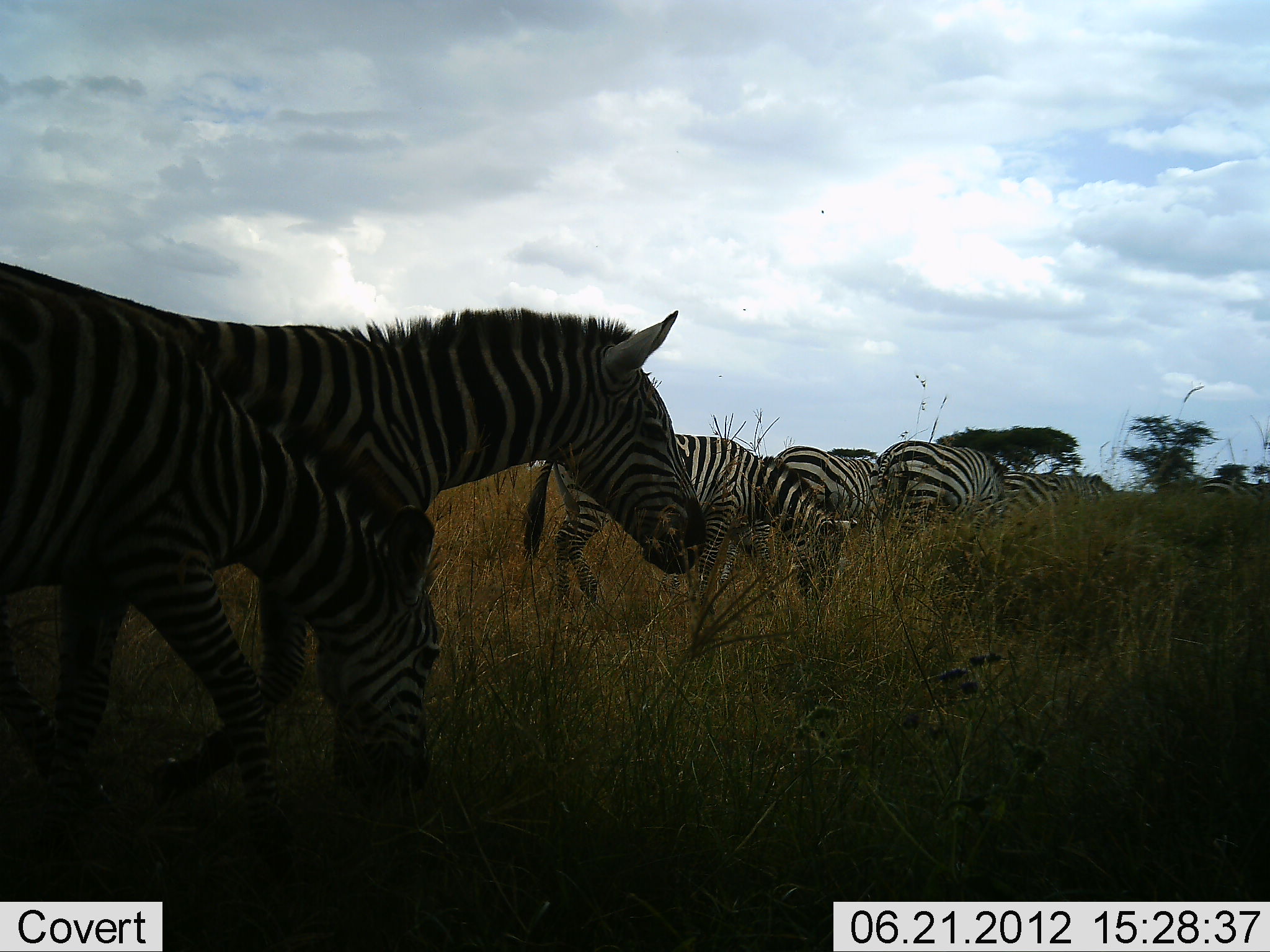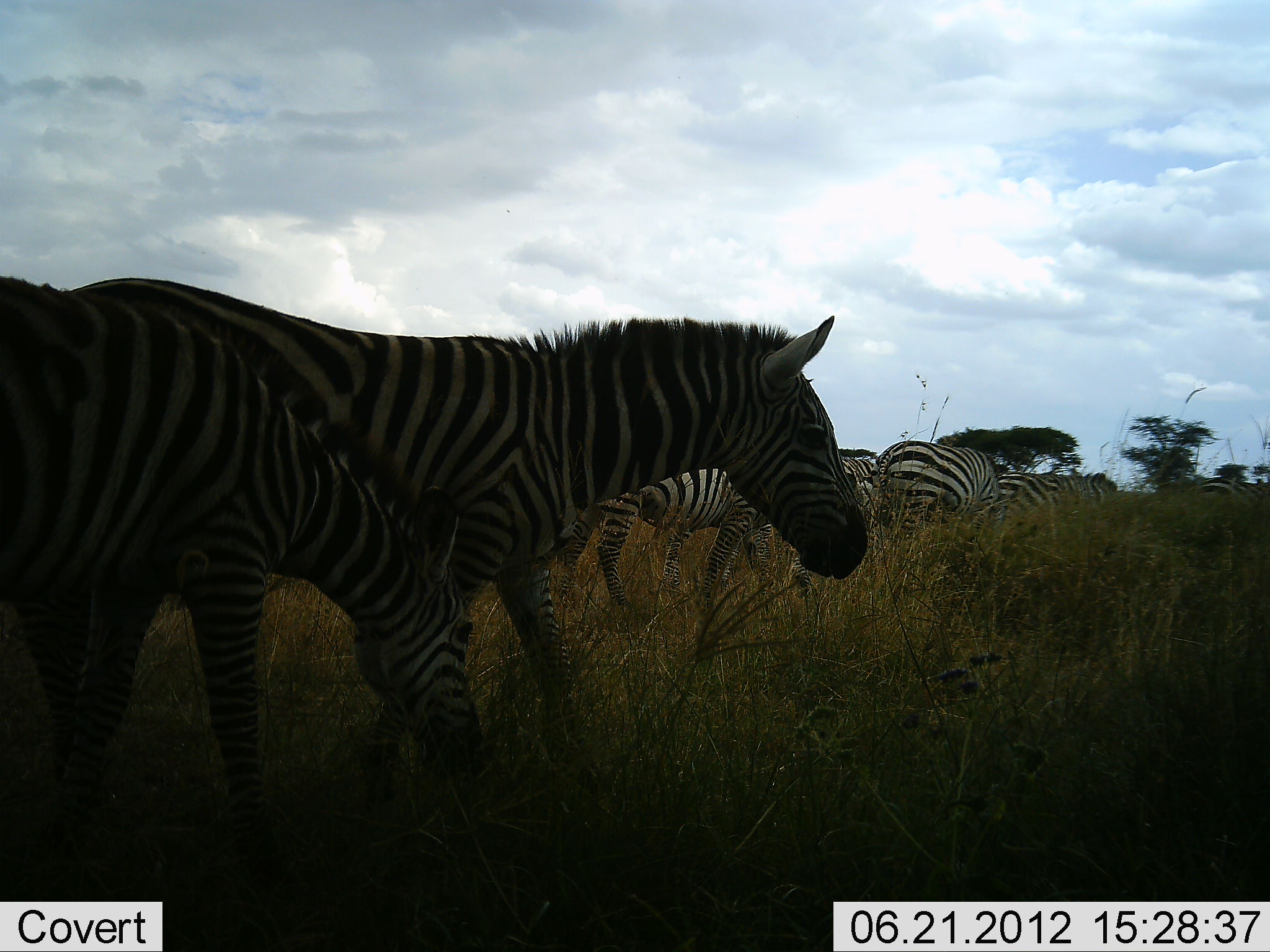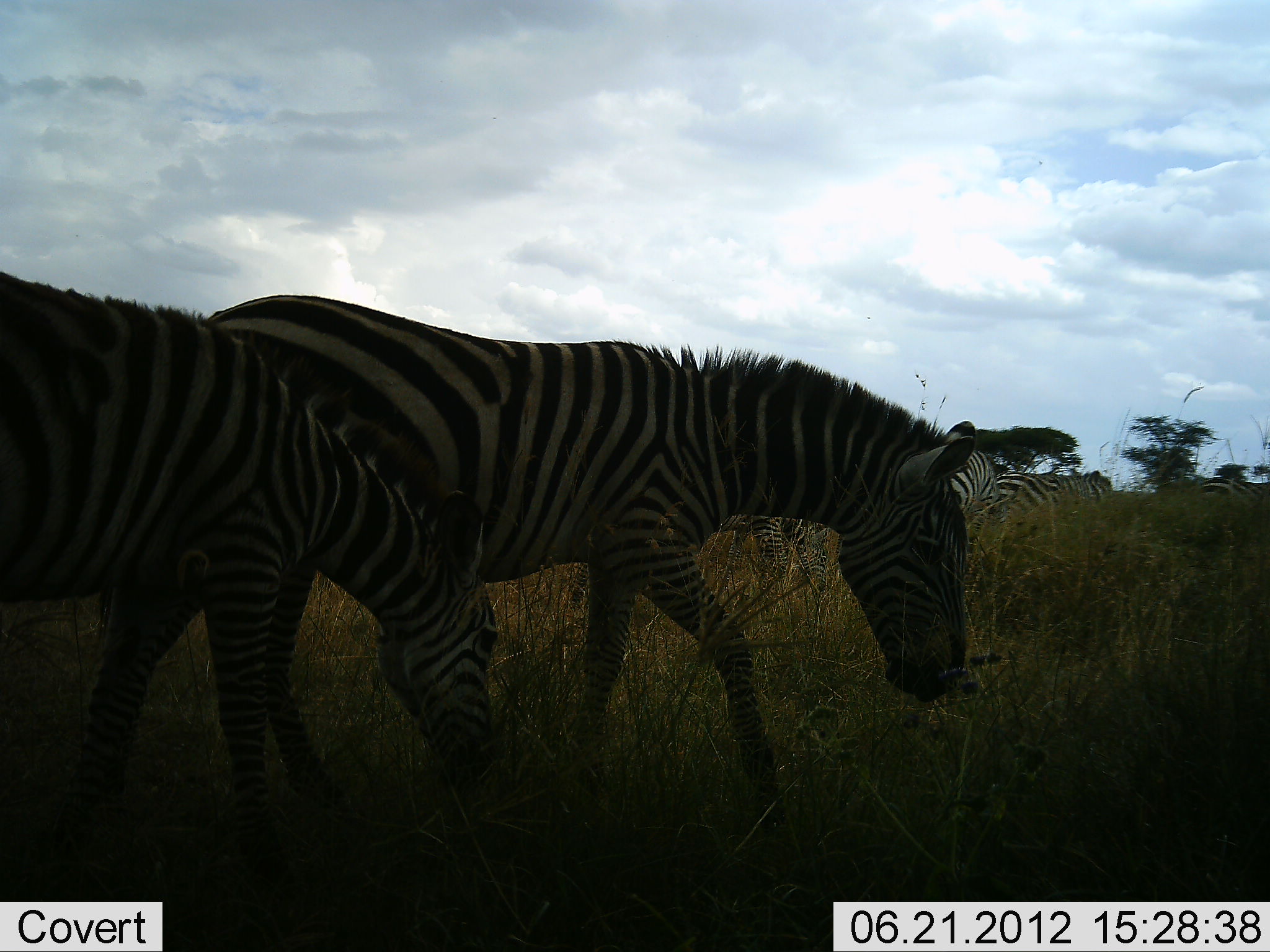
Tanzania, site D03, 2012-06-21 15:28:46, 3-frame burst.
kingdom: Animalia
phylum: Chordata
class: Mammalia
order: Perissodactyla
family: Equidae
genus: Equus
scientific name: Equus quagga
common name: plains zebra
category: zebra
Zebra (plains zebra) (Equus quagga), count 7. Behavior (volunteer vote fractions): standing 60%, resting 0%, moving 90%, interacting 0%. Young present (vote fraction): 0%. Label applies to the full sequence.